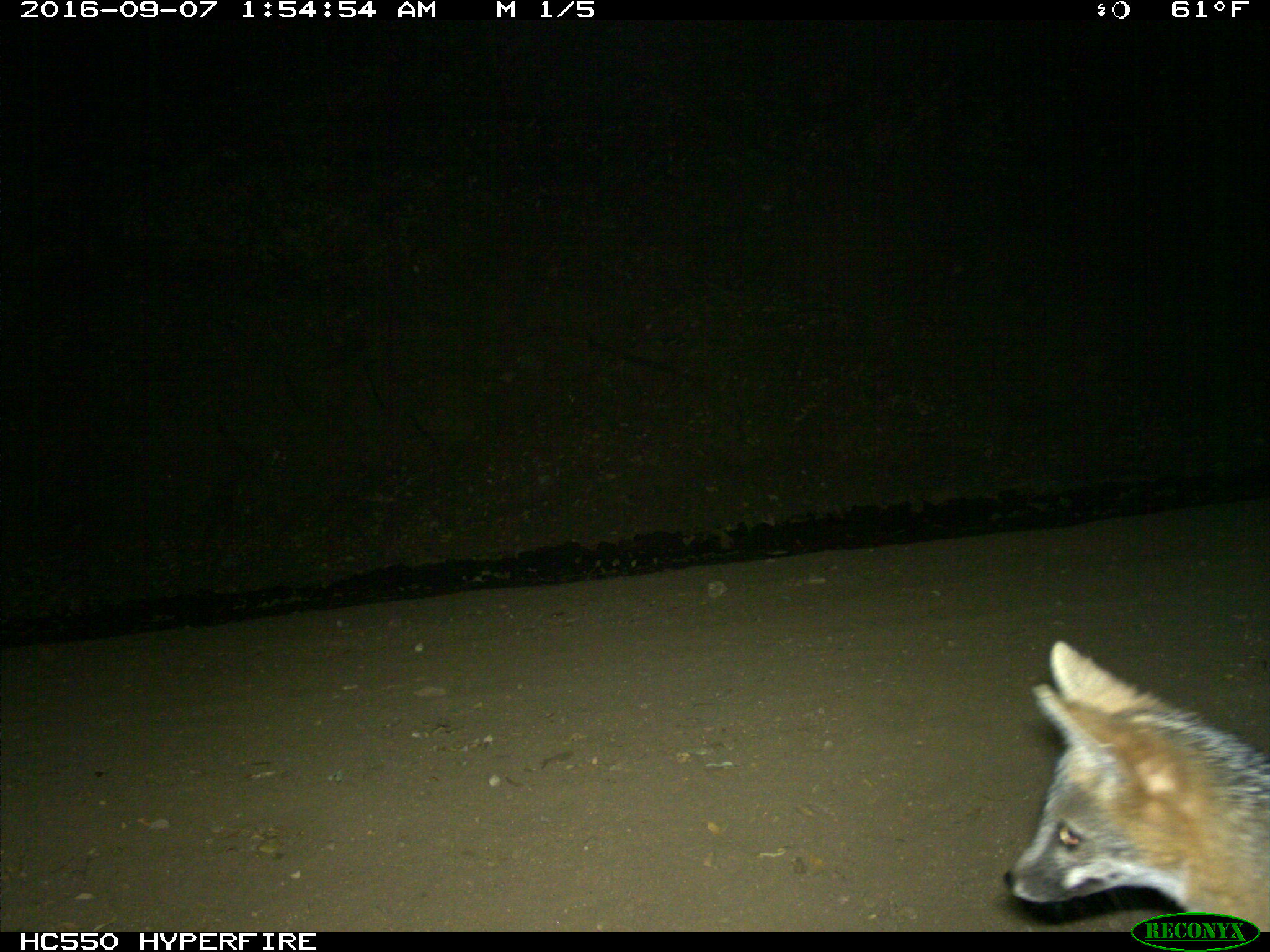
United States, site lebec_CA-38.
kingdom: Animalia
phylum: Chordata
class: Mammalia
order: Carnivora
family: Canidae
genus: Urocyon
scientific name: Urocyon cinereoargenteus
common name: gray fox